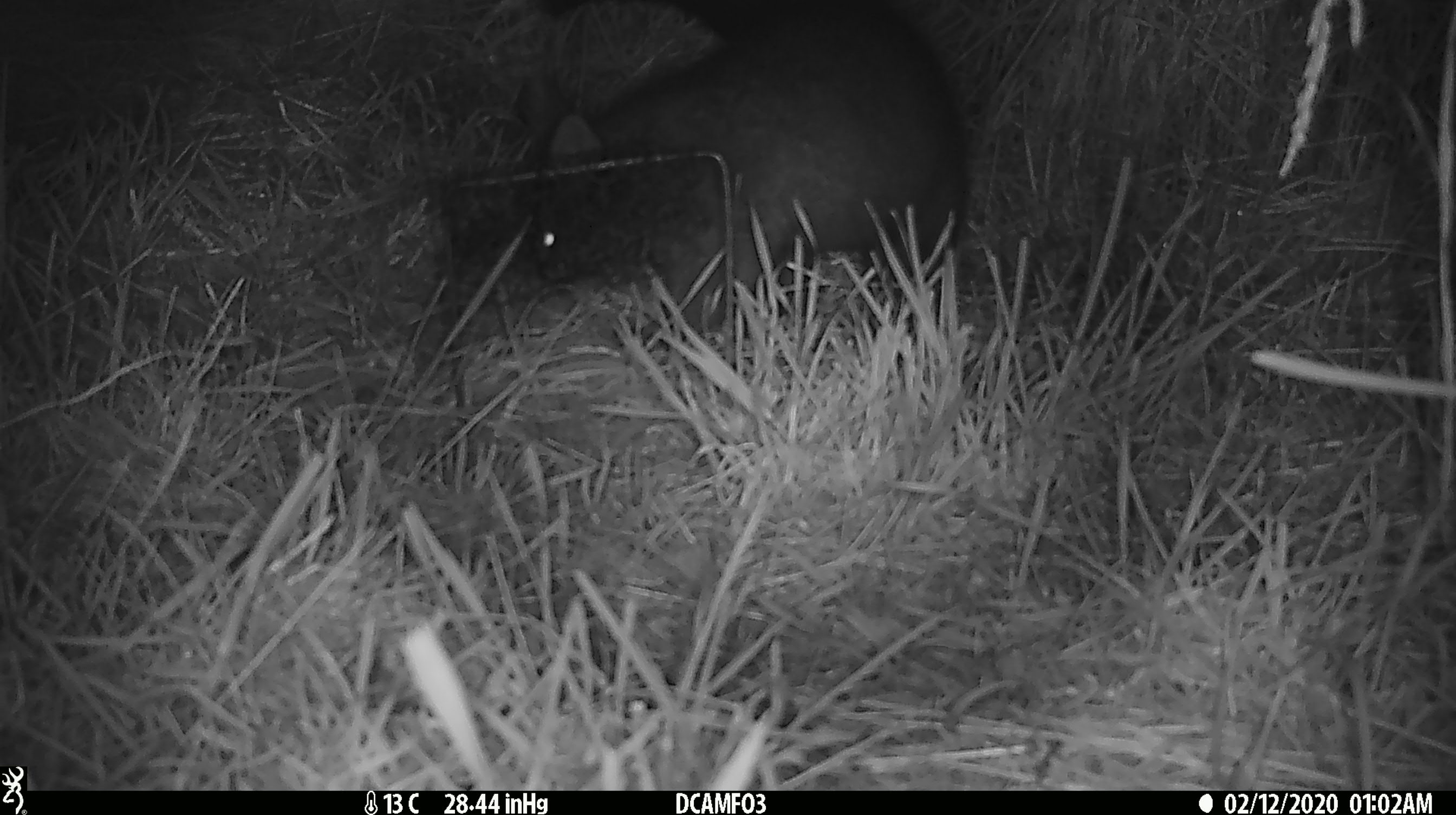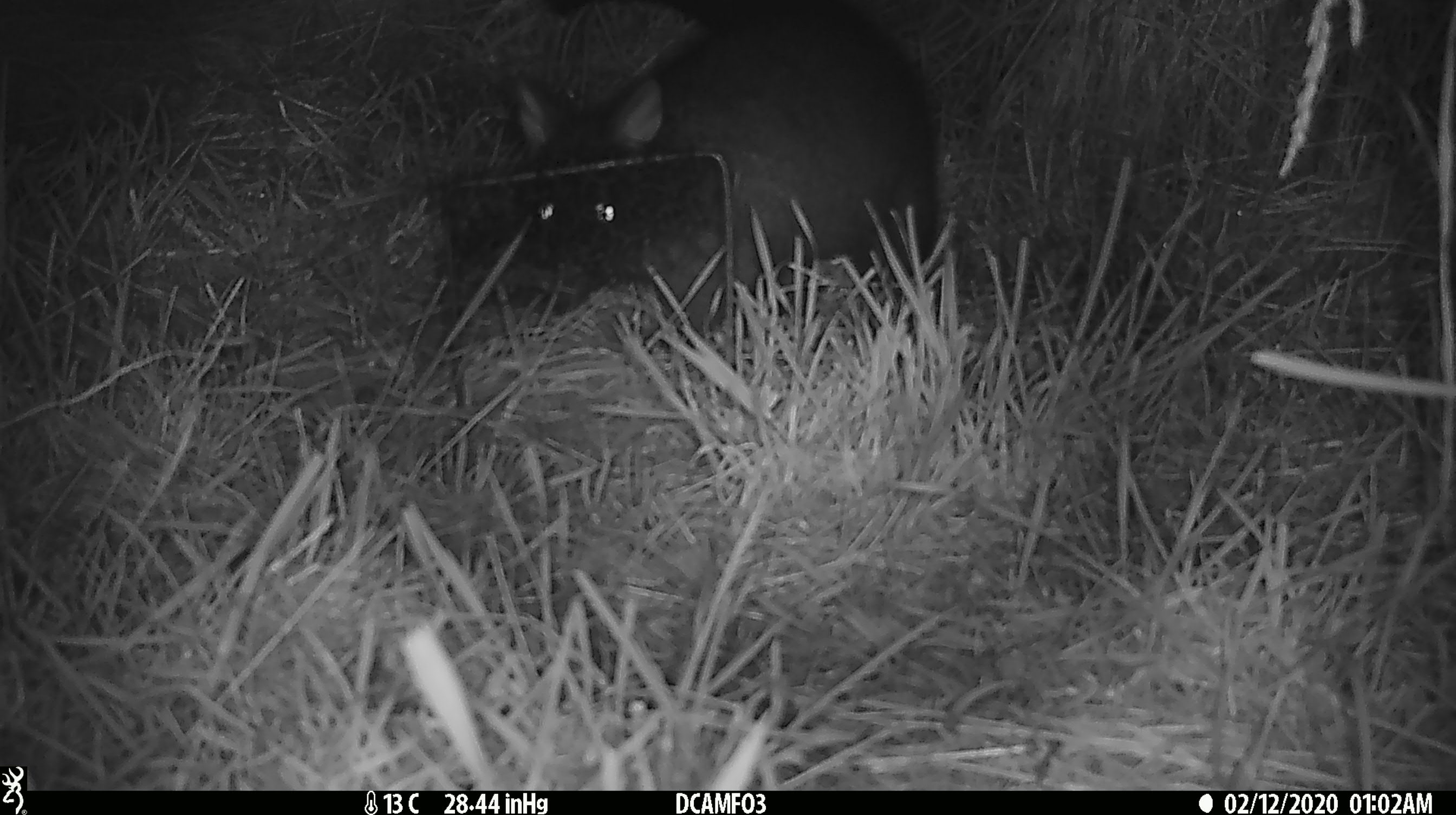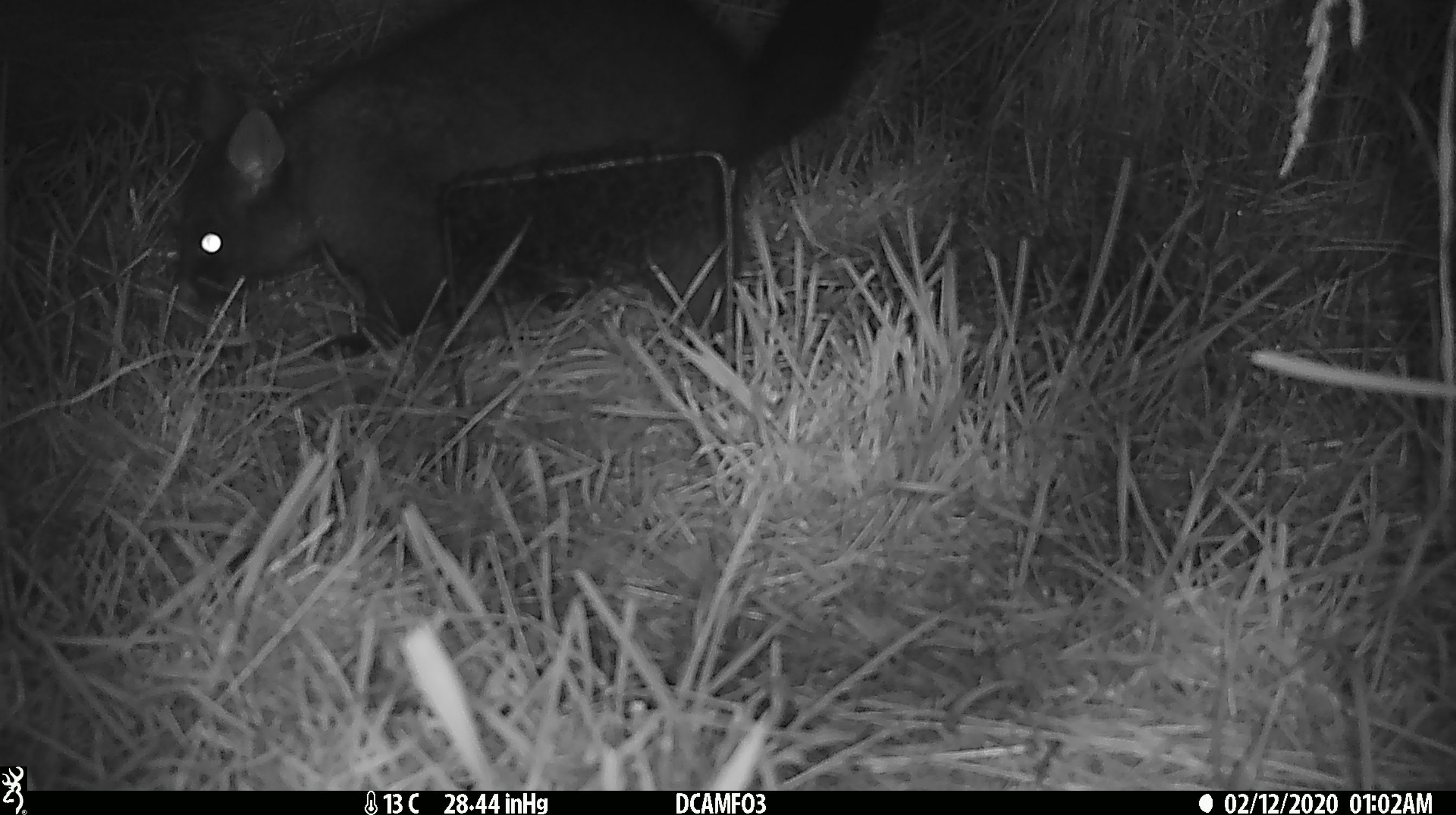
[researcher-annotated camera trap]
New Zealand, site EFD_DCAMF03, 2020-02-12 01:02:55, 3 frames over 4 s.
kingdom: Animalia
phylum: Chordata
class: Mammalia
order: Diprotodontia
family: Phalangeridae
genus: Trichosurus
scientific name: Trichosurus vulpecula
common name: common brushtail possum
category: possum